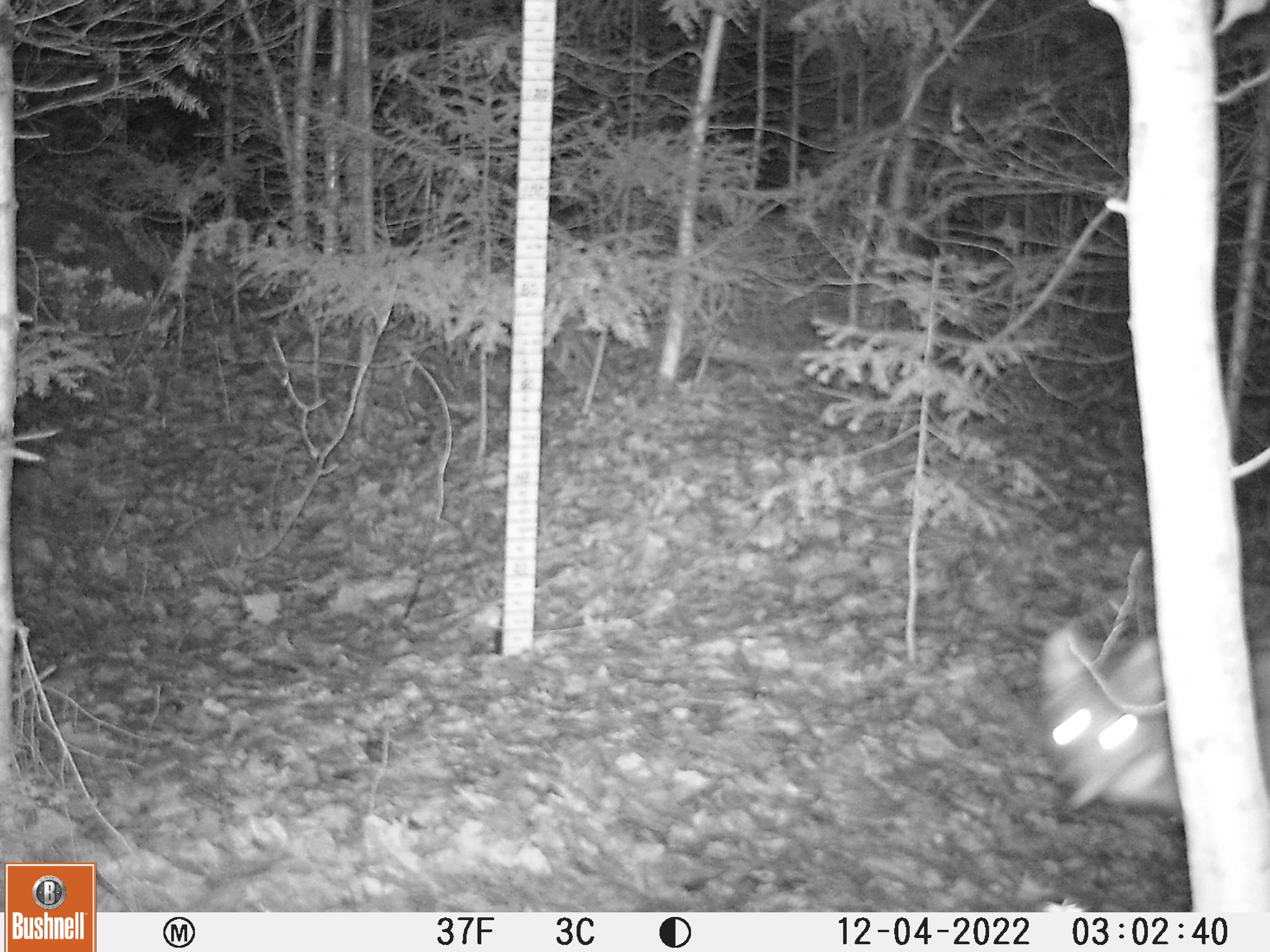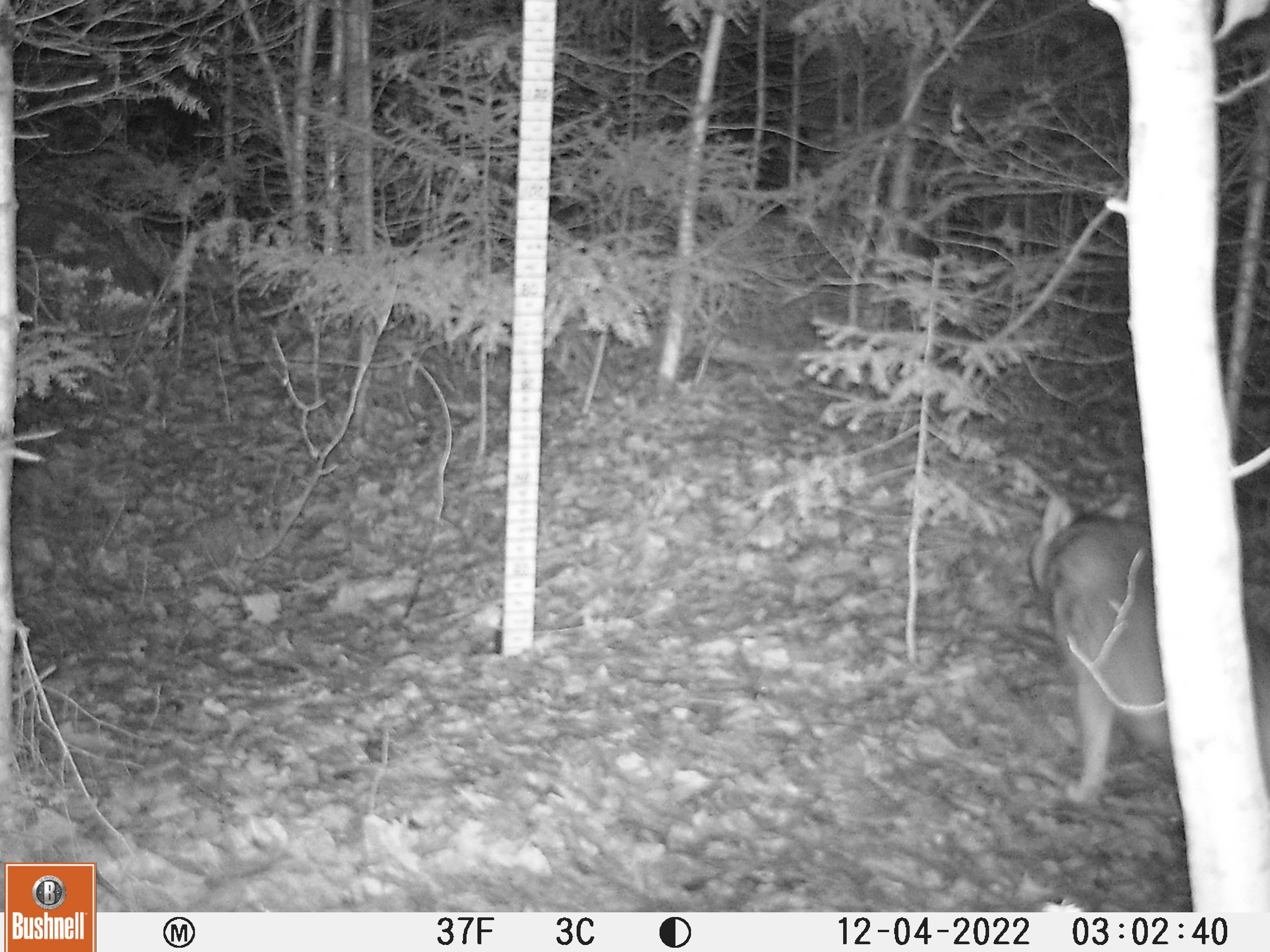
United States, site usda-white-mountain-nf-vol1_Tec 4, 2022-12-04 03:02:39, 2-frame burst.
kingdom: Animalia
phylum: Chordata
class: Mammalia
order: Carnivora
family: Canidae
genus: Canis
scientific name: Canis latrans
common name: coyote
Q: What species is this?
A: Coyote (Canis latrans).